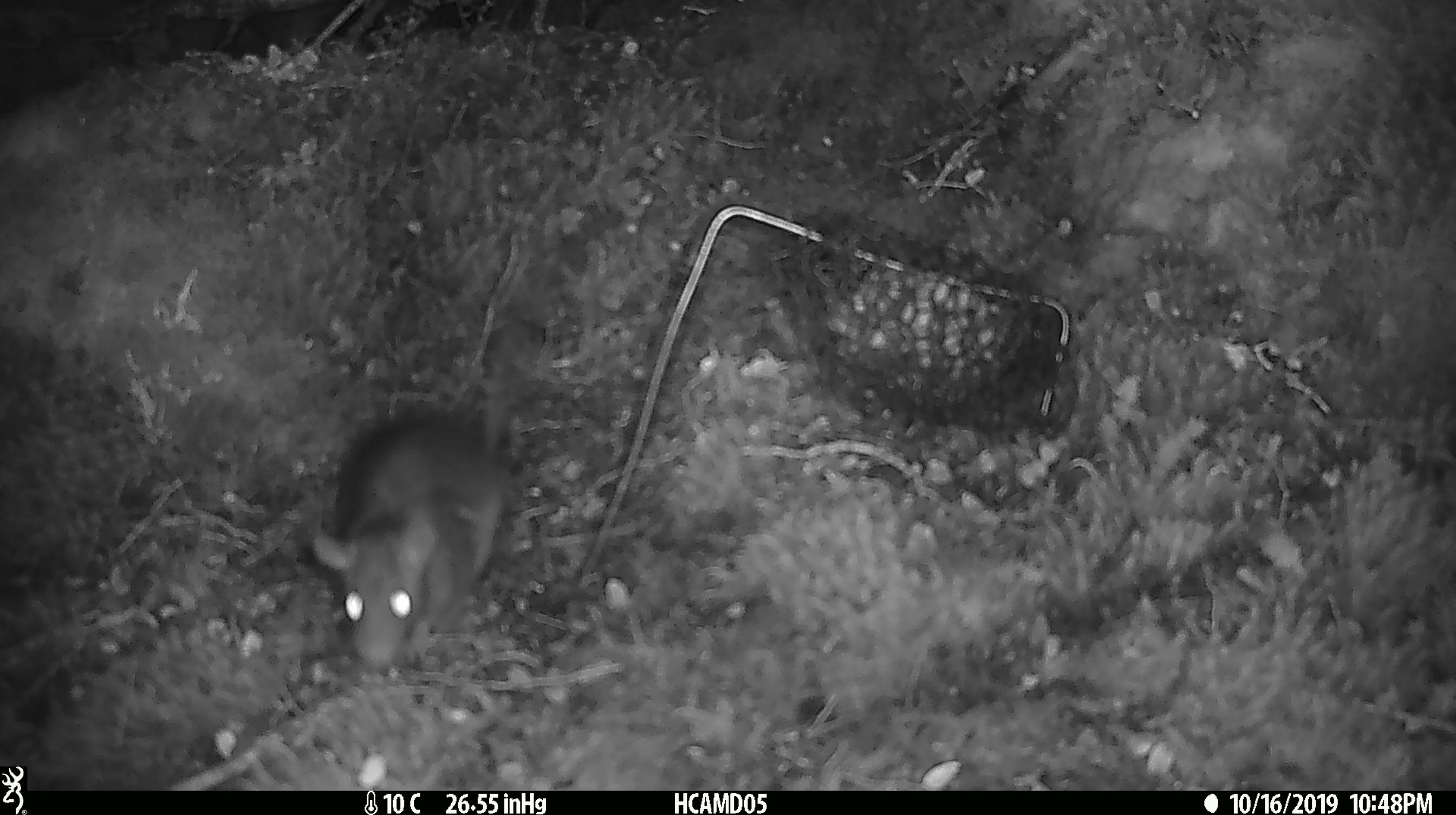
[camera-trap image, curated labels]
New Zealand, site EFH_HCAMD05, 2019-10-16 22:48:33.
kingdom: Animalia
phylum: Chordata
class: Mammalia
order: Rodentia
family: Muridae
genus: Rattus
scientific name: Rattus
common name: rat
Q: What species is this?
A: Rat (Rattus).